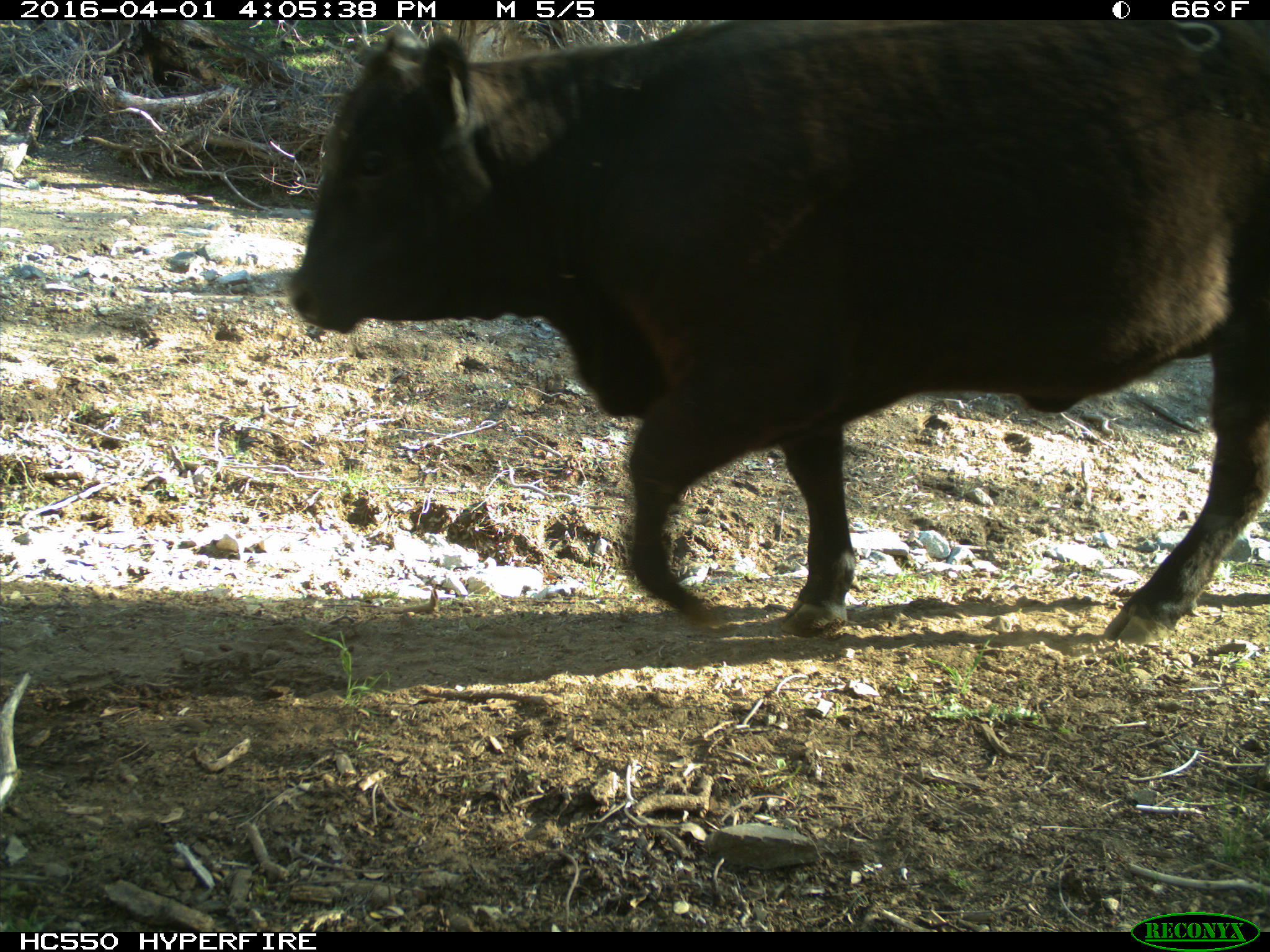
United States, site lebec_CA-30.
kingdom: Animalia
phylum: Chordata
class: Mammalia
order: Artiodactyla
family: Bovidae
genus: Bos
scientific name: Bos taurus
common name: domestic cow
Bos taurus (domestic cow).